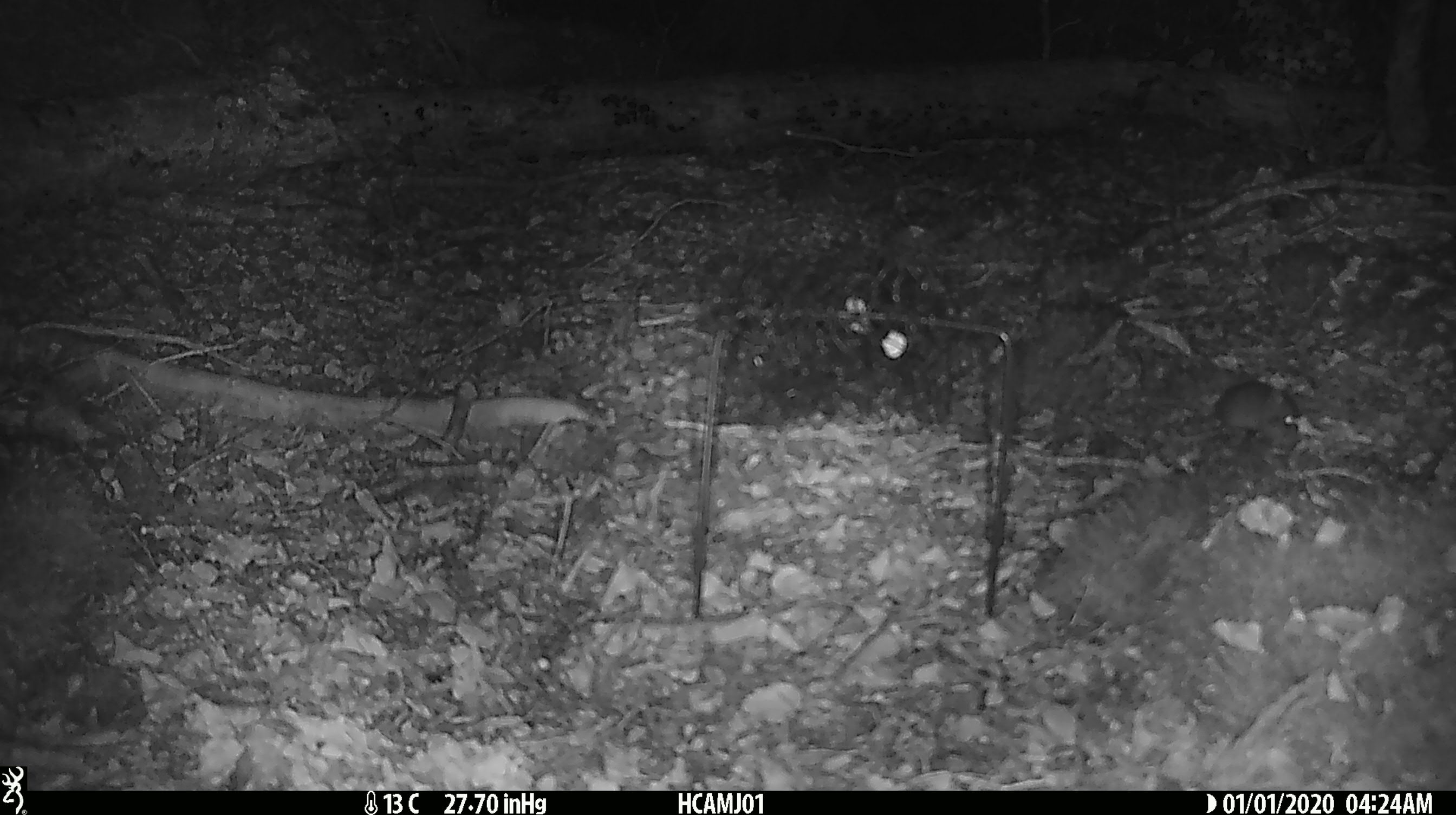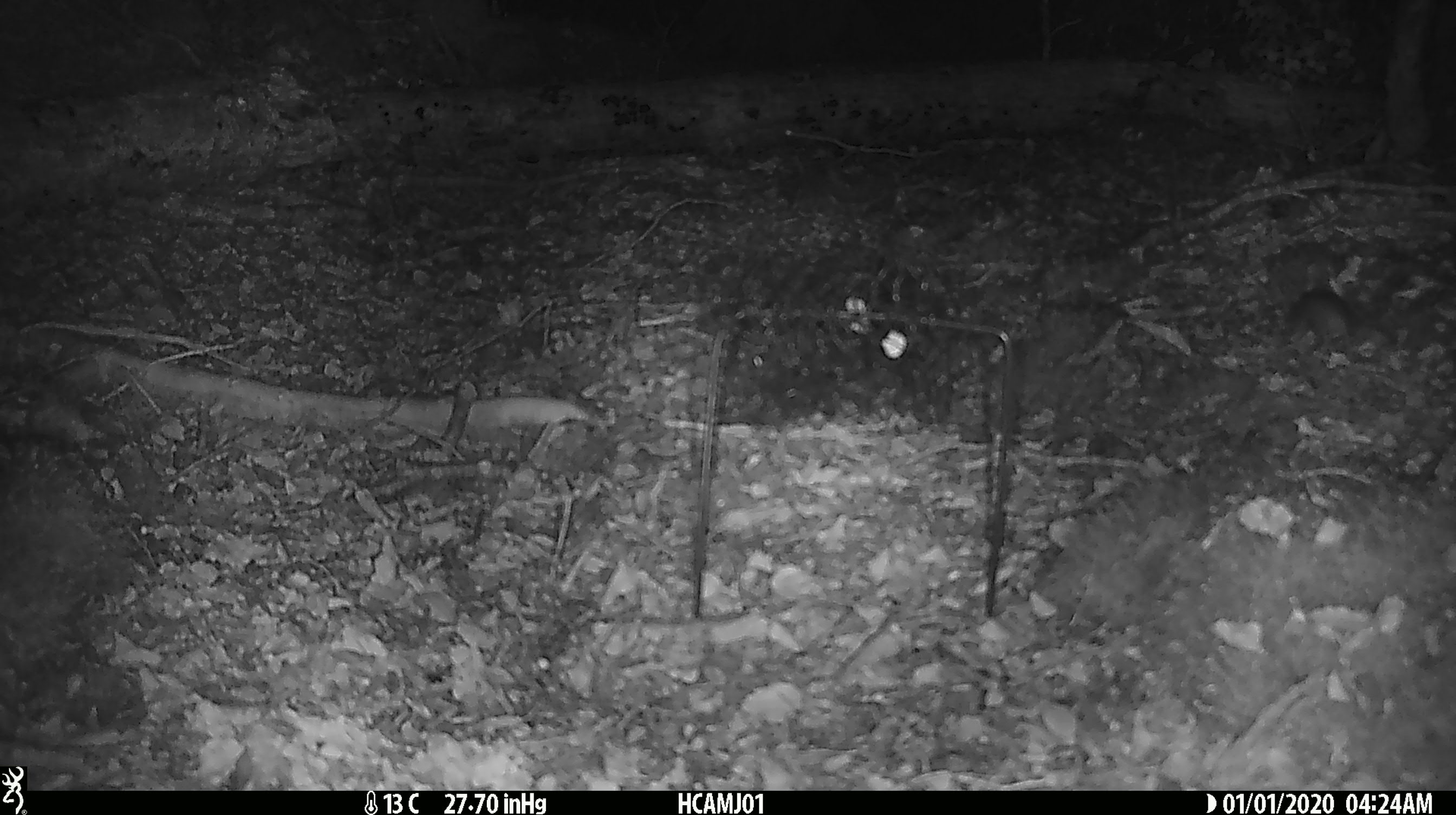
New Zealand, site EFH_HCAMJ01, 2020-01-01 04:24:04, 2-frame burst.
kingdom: Animalia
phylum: Chordata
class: Mammalia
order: Rodentia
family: Muridae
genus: Mus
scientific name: Mus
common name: mouse